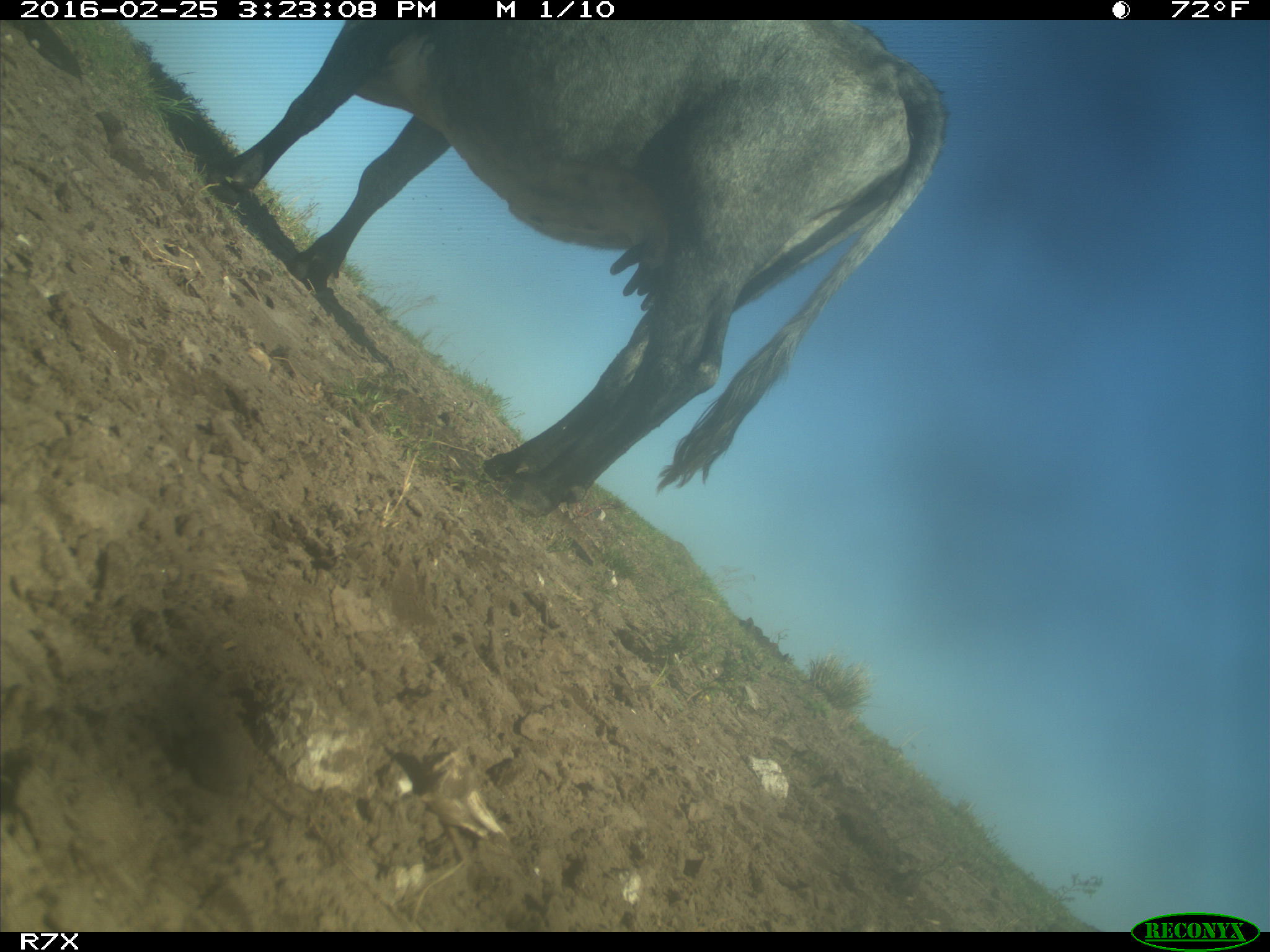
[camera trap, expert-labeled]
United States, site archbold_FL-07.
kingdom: Animalia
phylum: Chordata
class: Mammalia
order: Artiodactyla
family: Bovidae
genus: Bos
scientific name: Bos taurus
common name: domestic cow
Bos taurus (domestic cow).